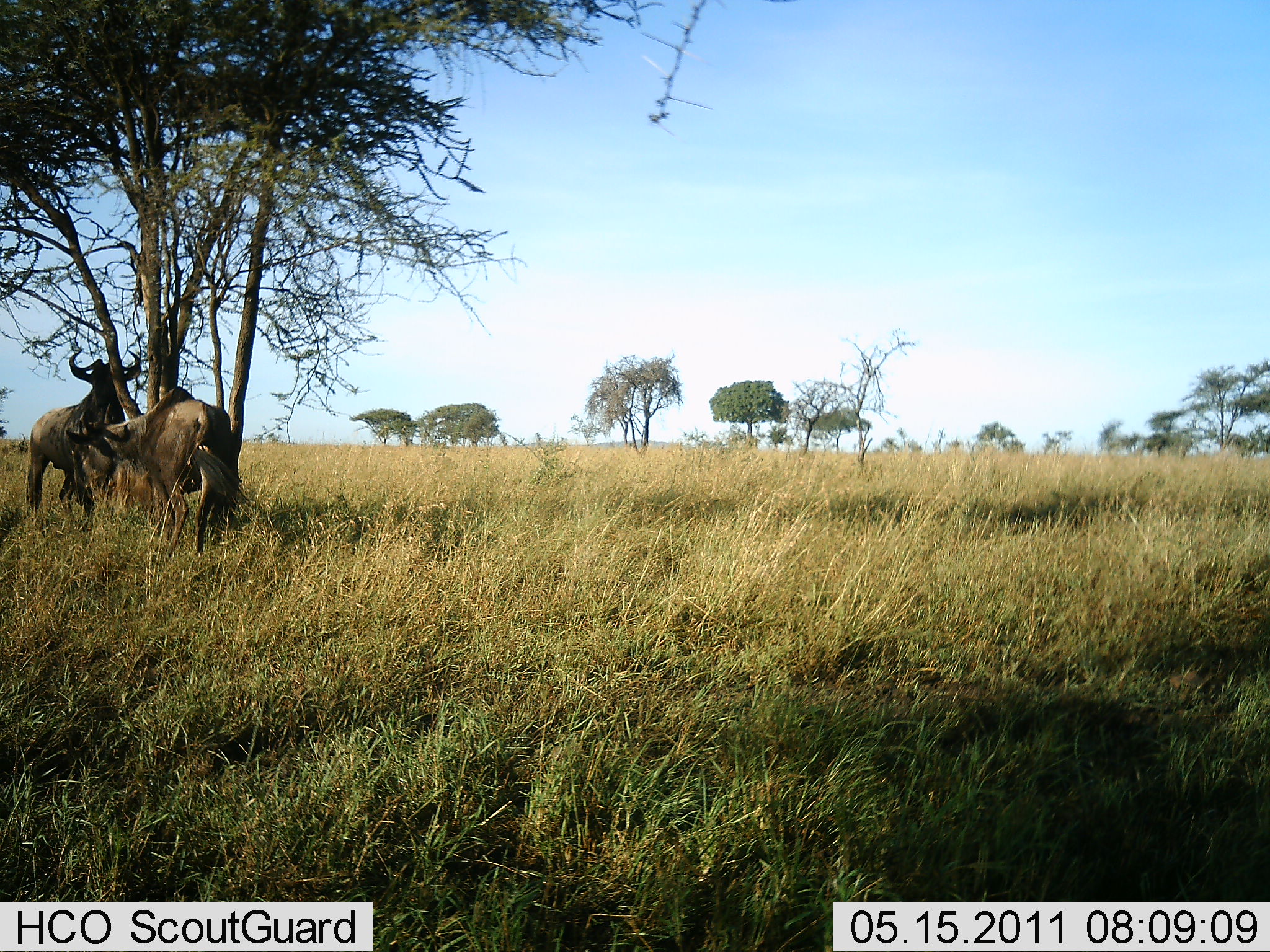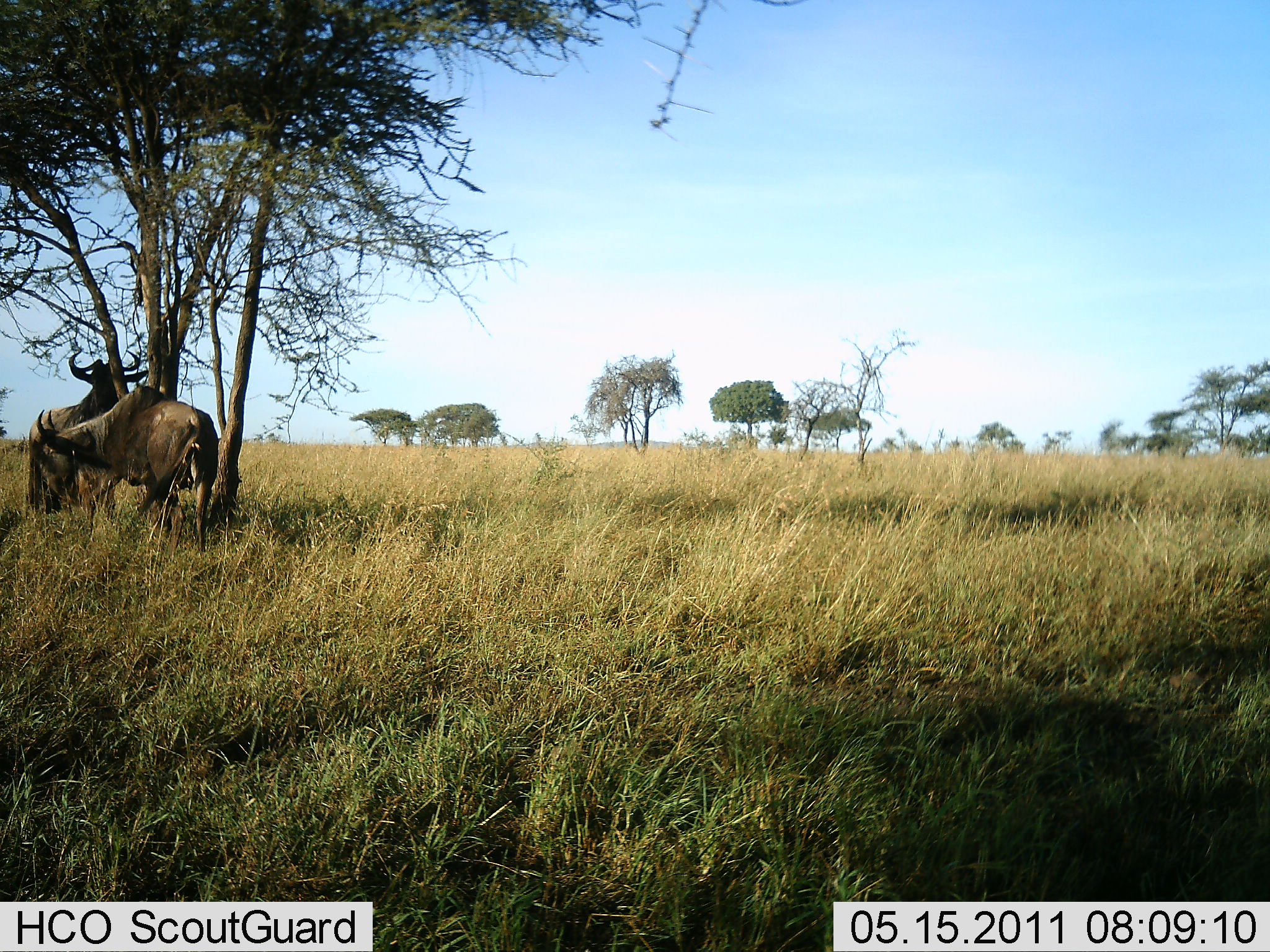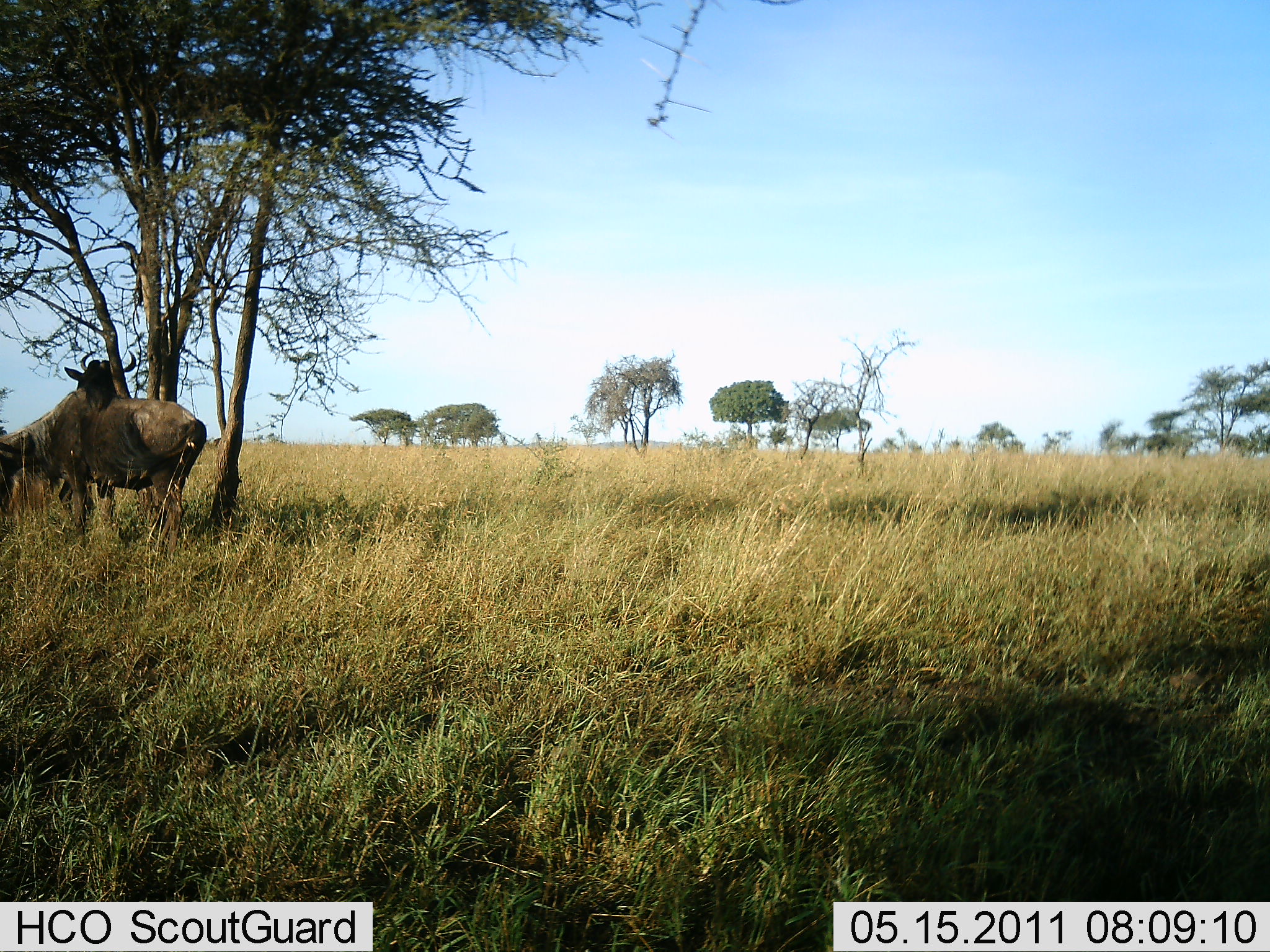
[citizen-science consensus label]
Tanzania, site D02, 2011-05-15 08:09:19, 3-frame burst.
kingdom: Animalia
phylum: Chordata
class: Mammalia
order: Artiodactyla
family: Bovidae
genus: Connochaetes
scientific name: Connochaetes taurinus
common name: blue wildebeest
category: wildebeest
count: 2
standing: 67%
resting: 25%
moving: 33%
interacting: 0%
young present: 0%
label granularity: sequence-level